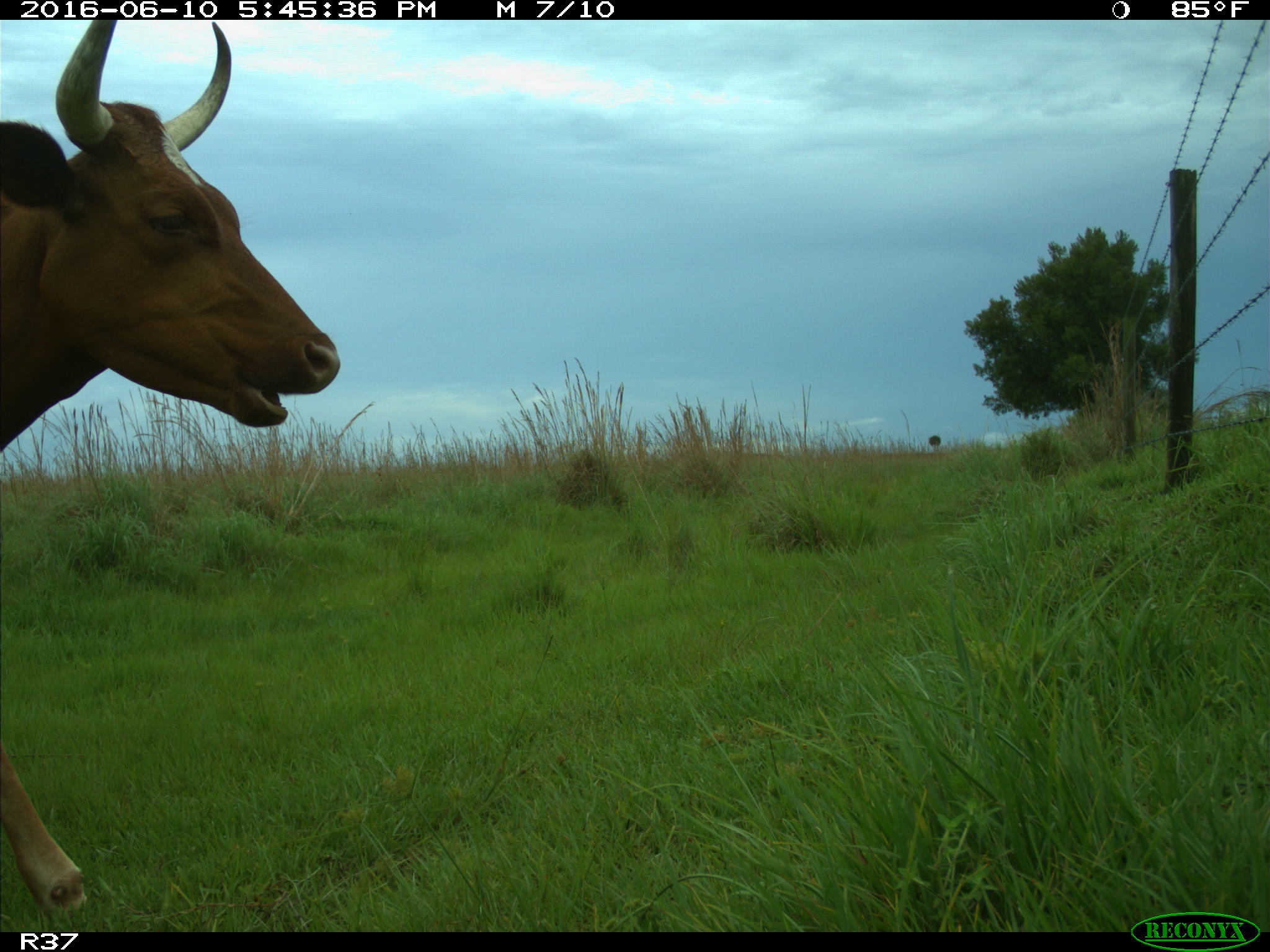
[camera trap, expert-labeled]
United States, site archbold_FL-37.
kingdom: Animalia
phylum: Chordata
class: Mammalia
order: Artiodactyla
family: Bovidae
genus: Bos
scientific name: Bos taurus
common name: domestic cow